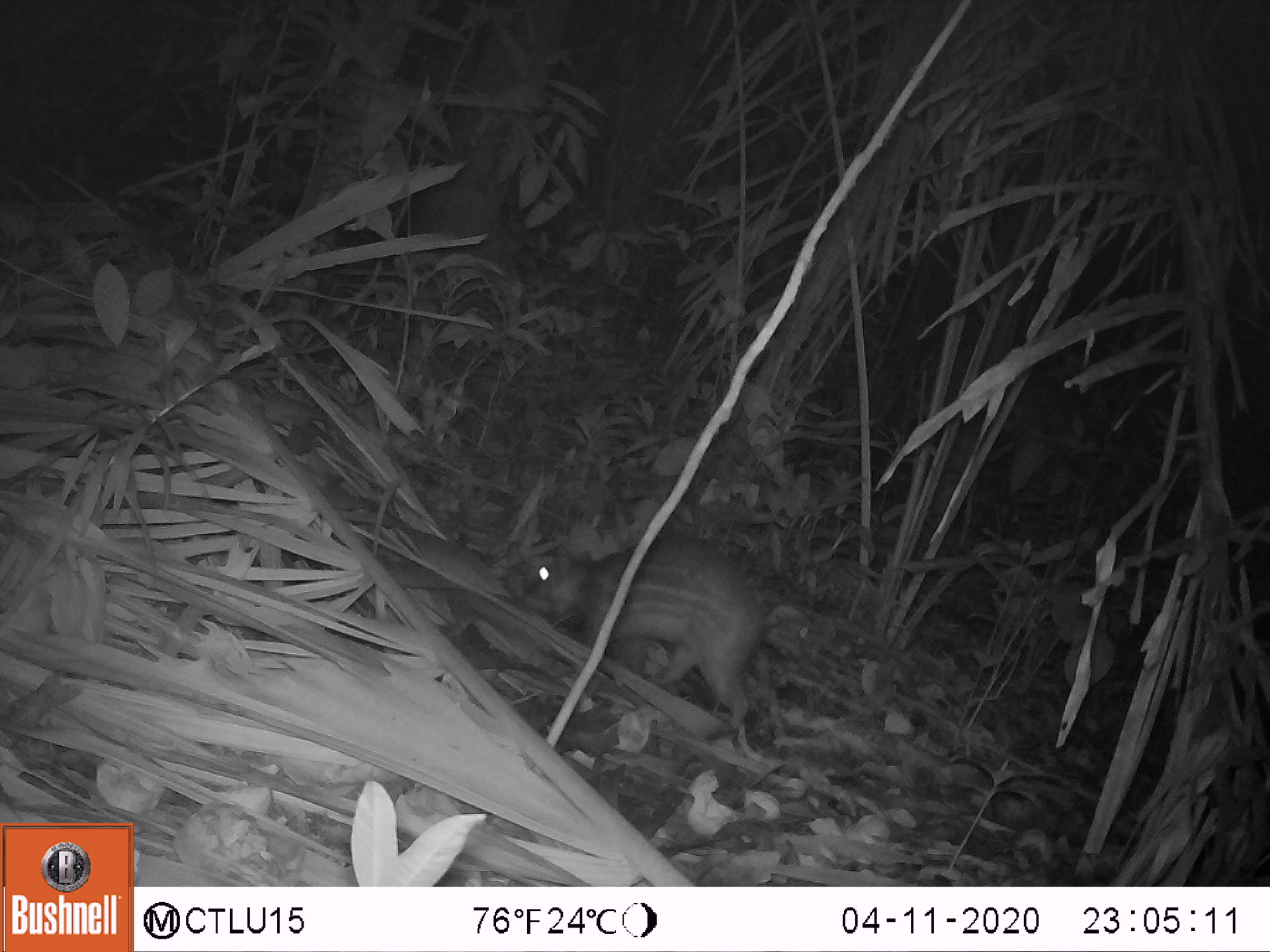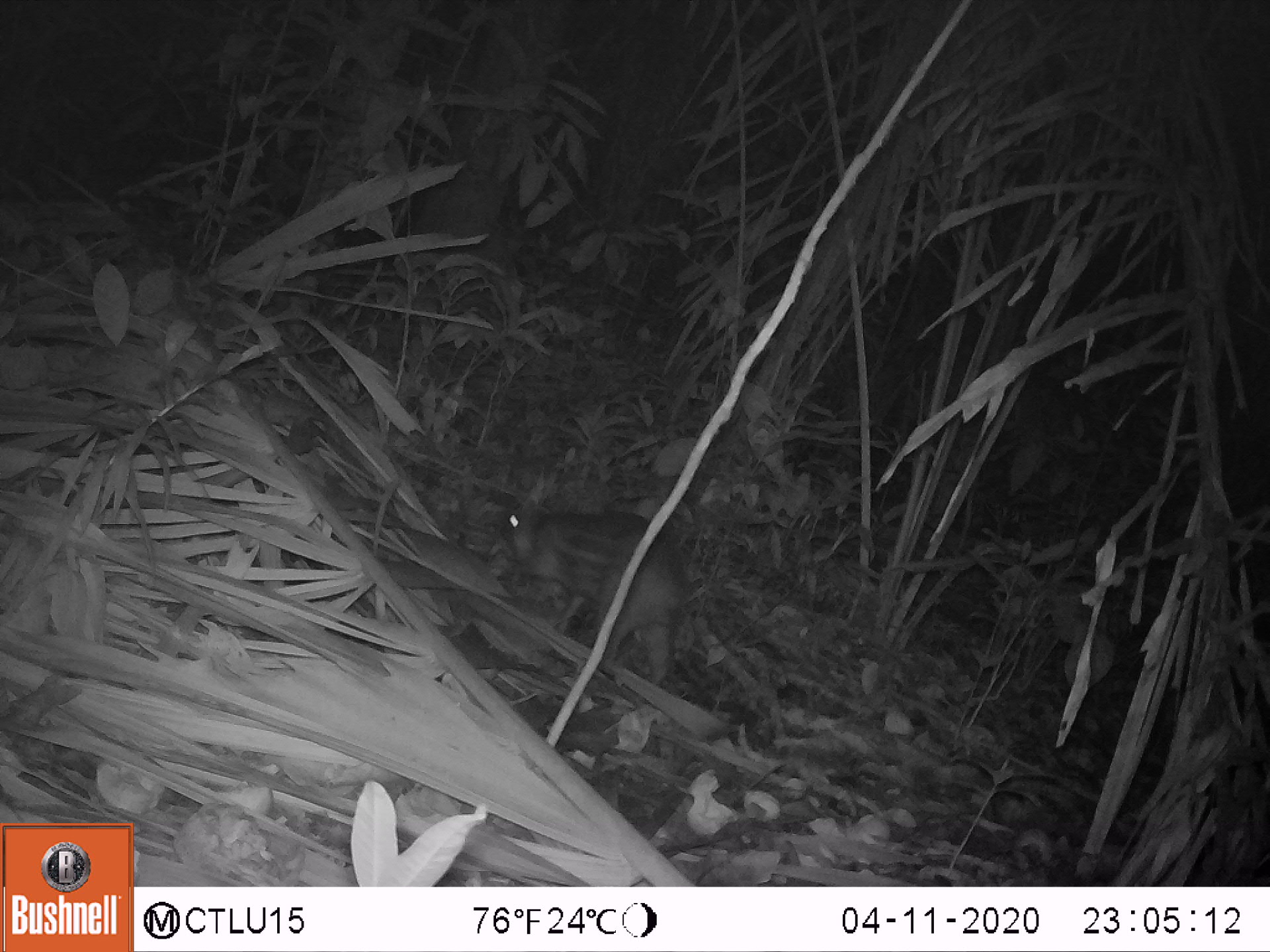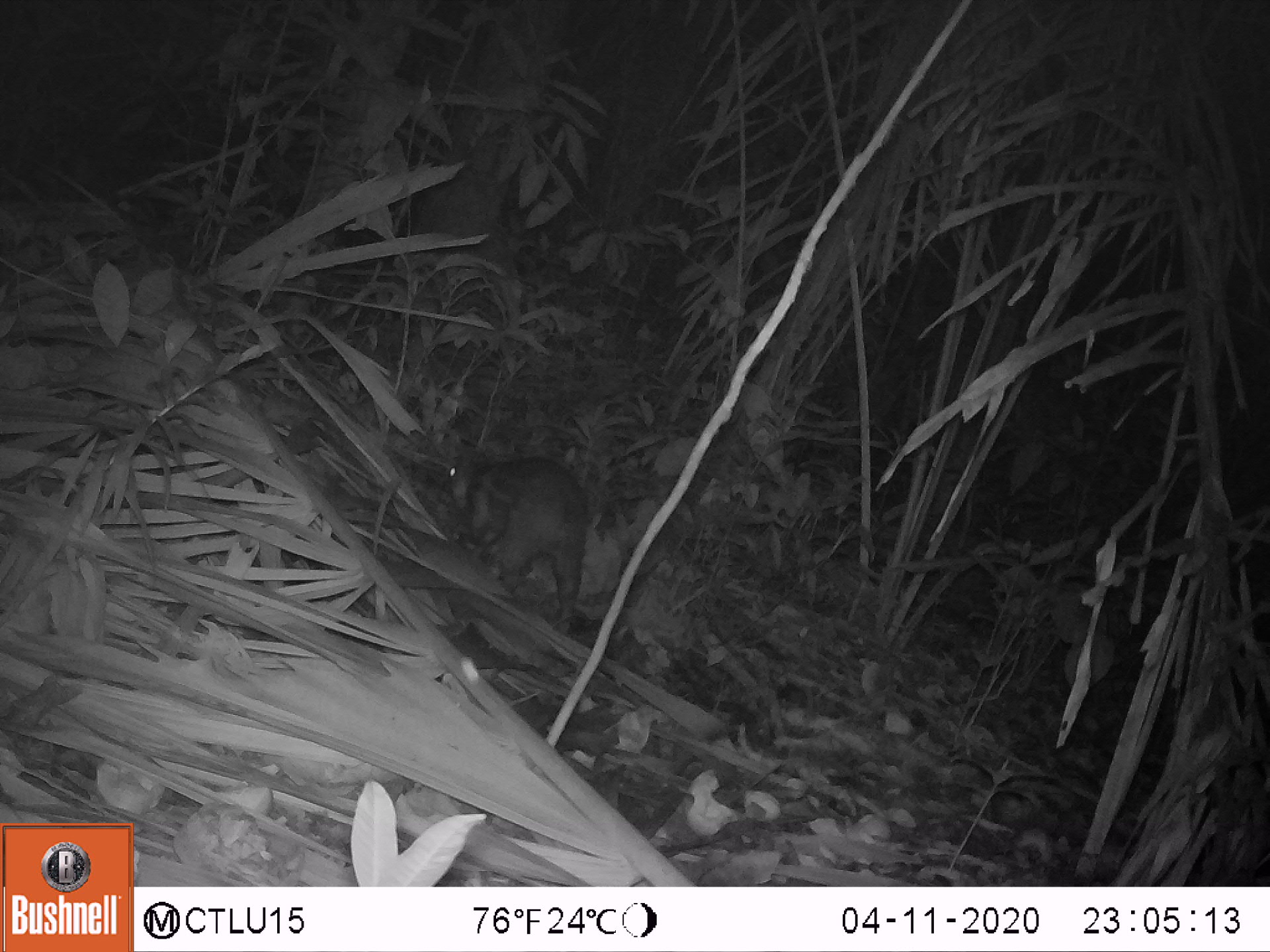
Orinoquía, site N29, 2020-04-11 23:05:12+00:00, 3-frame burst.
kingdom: Animalia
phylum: Chordata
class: Mammalia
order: Rodentia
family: Cuniculidae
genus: Cuniculus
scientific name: Cuniculus paca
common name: spotted paca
Spotted paca (Cuniculus paca).